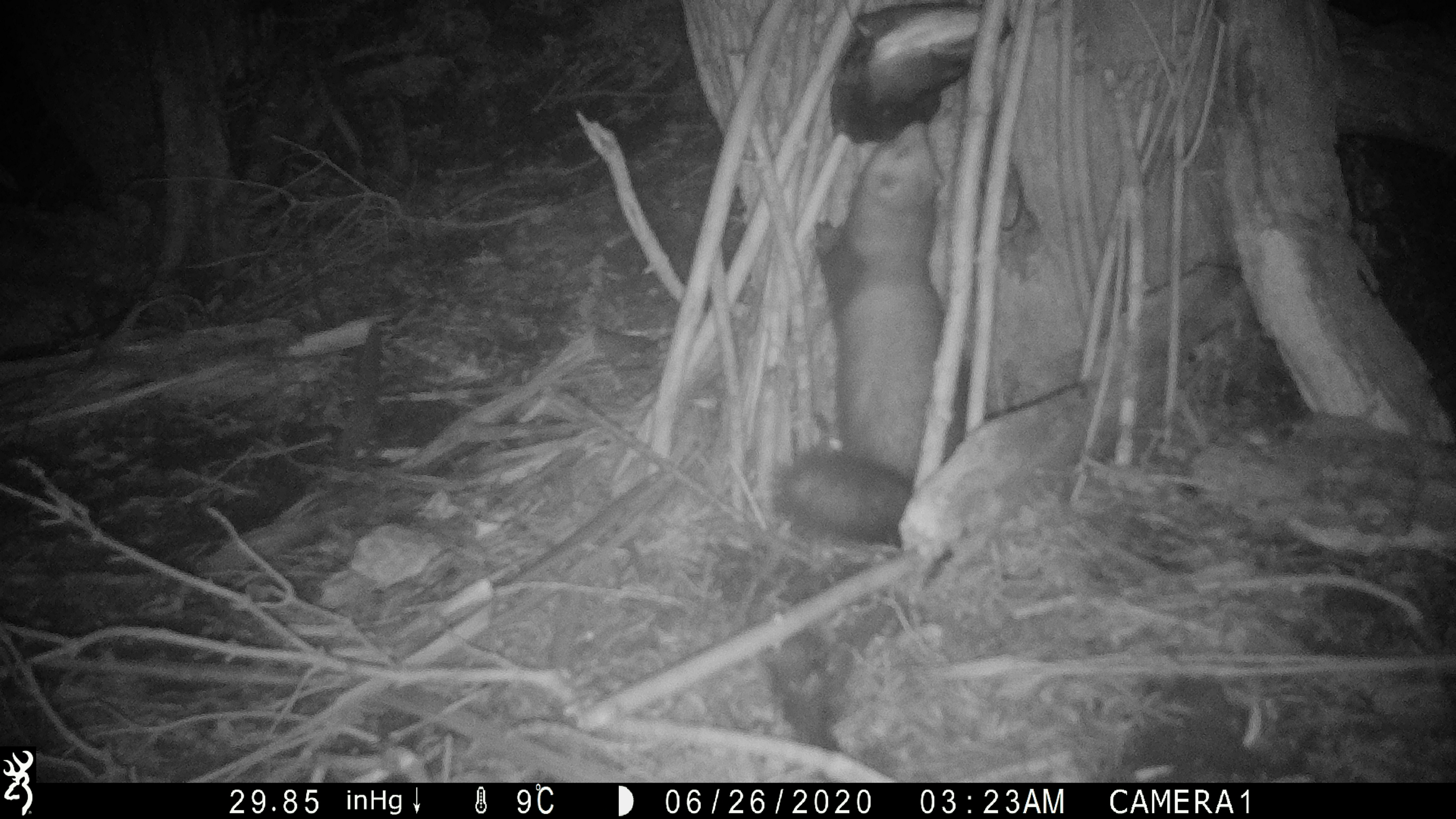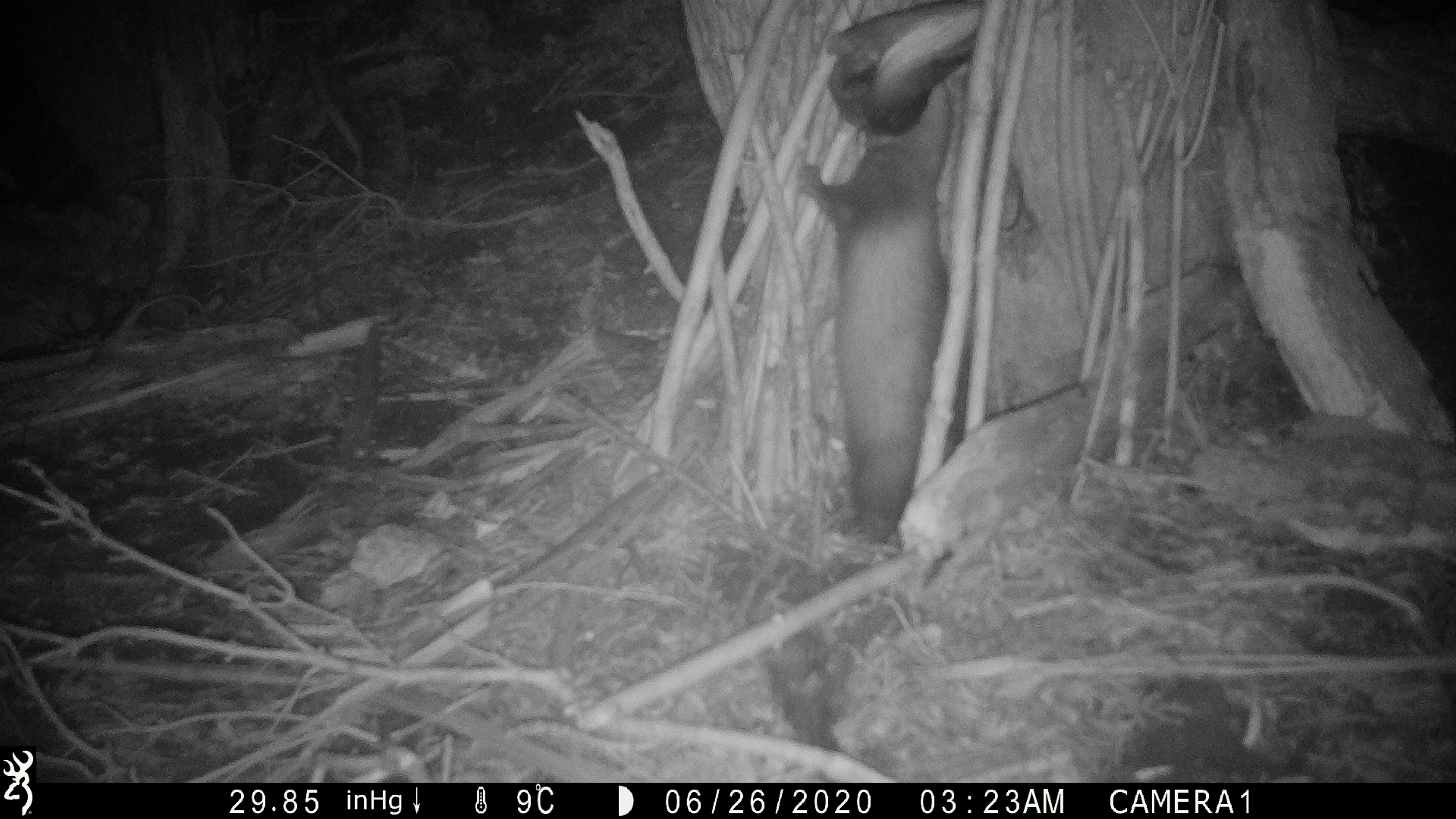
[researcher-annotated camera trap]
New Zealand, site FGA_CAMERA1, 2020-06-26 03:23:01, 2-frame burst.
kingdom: Animalia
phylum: Chordata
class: Mammalia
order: Carnivora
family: Mustelidae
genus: Mustela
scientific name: Mustela furo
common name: ferret